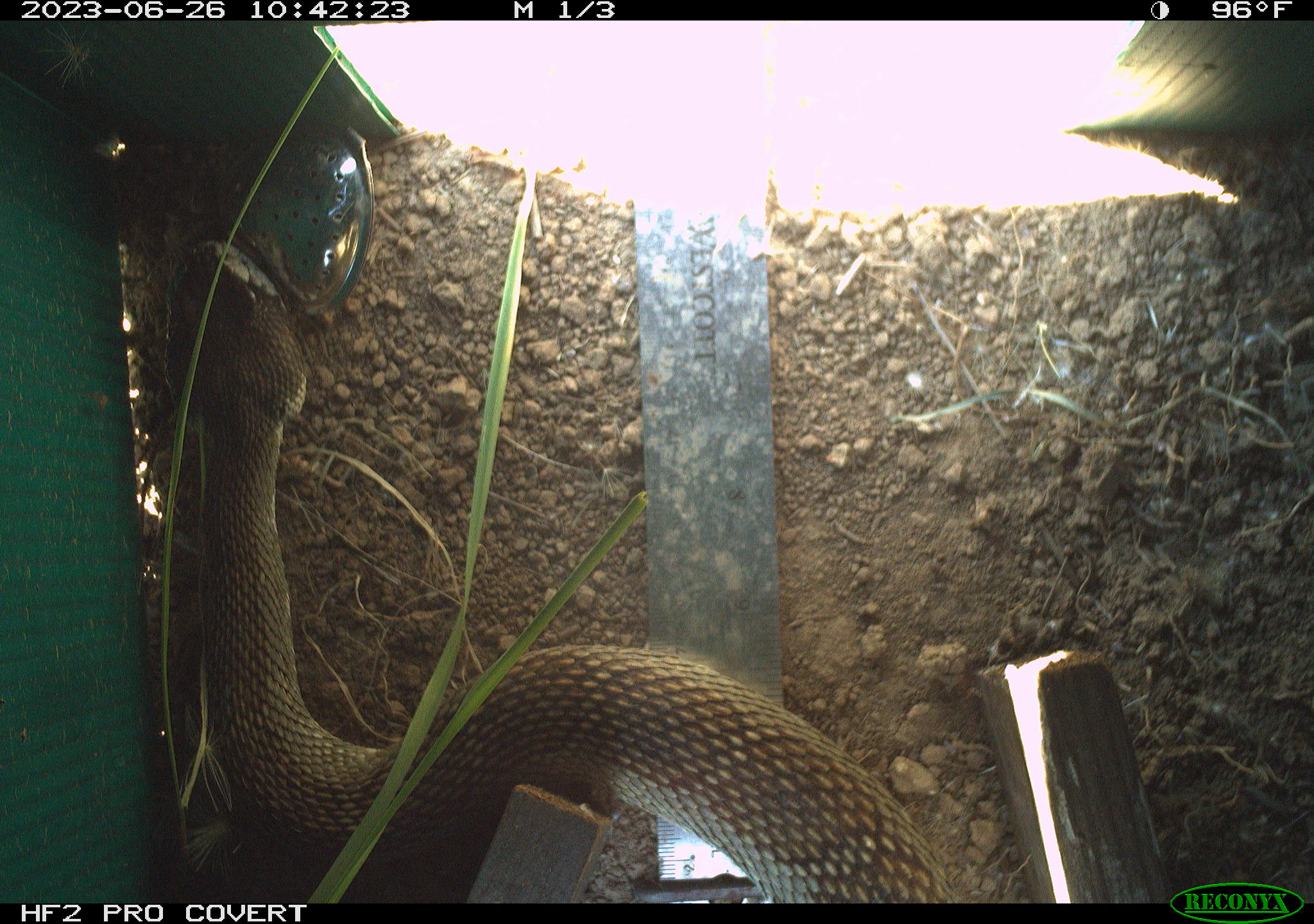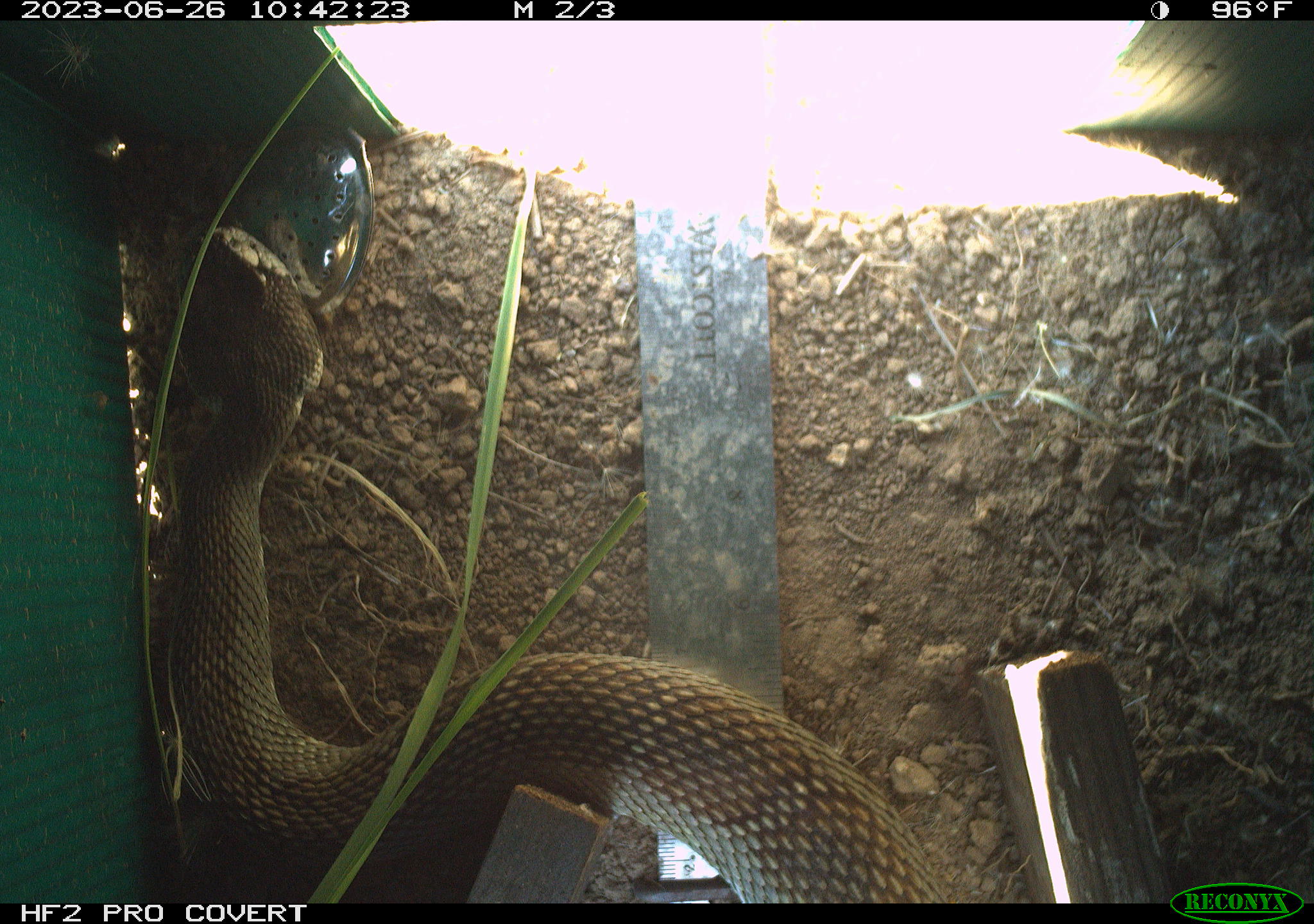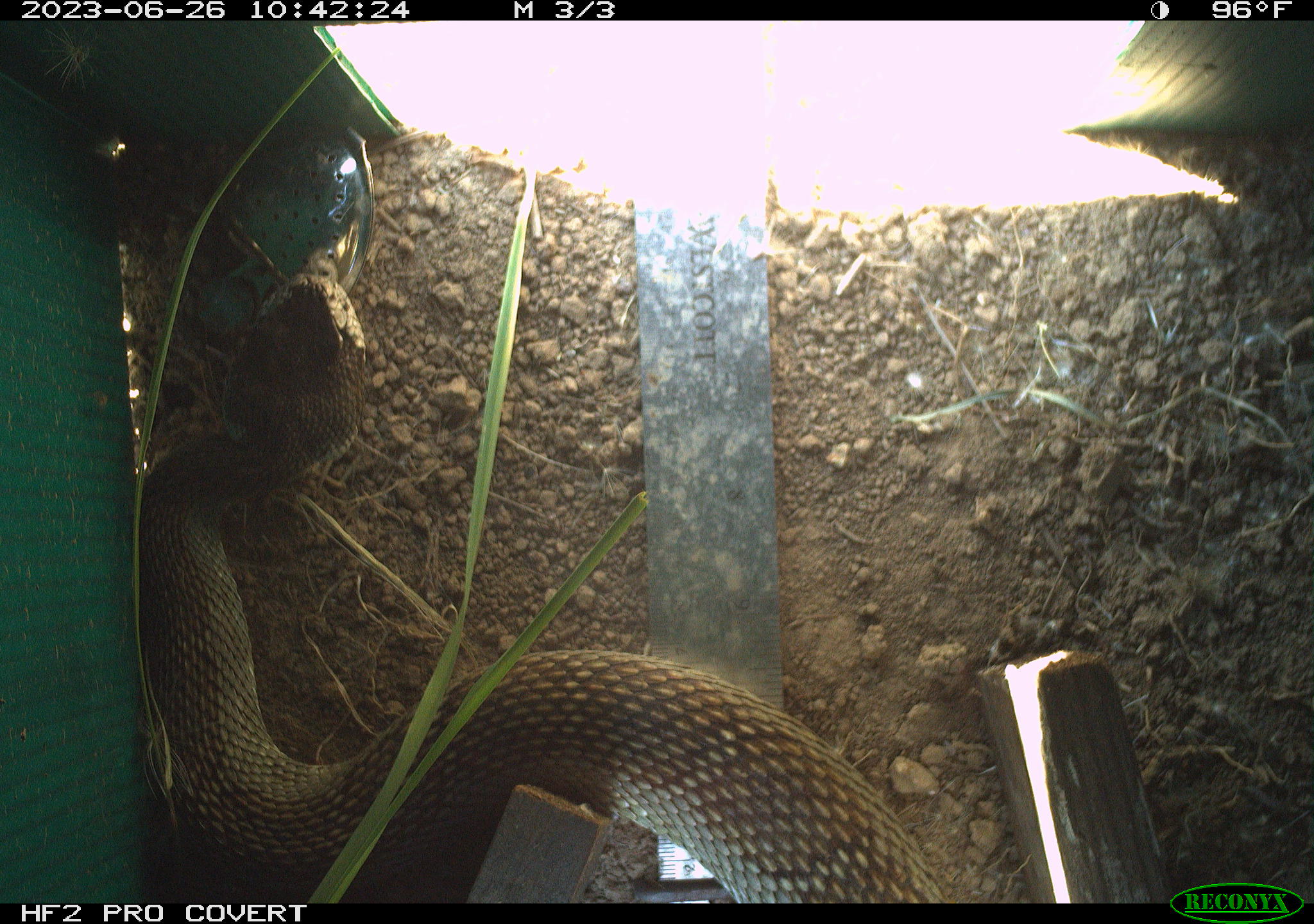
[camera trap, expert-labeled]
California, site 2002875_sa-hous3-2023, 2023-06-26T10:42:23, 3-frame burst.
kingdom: Animalia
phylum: Chordata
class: Reptilia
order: Squamata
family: Viperidae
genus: Crotalus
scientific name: Crotalus oreganus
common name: western rattlesnake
Western rattlesnake (Crotalus oreganus).